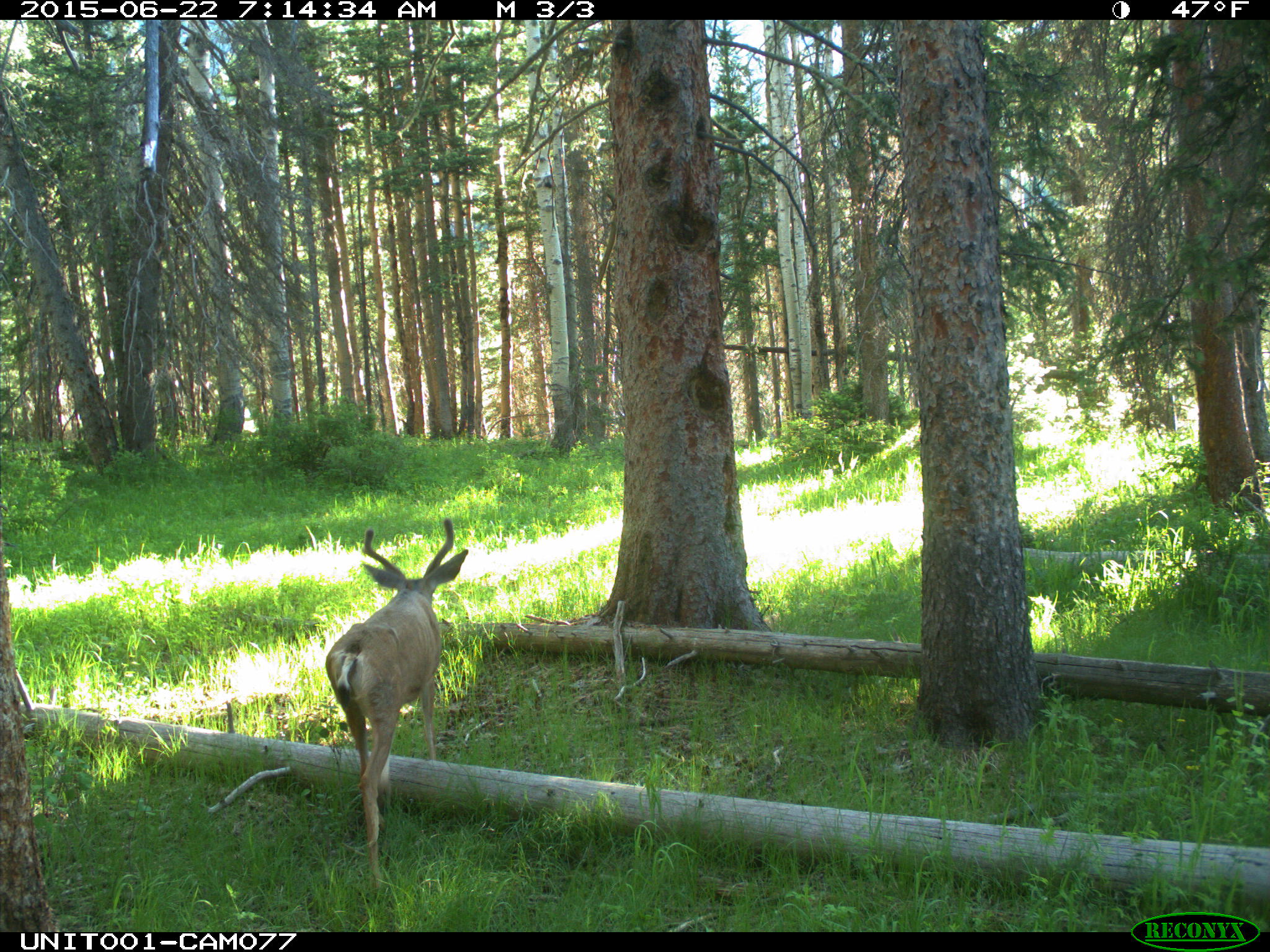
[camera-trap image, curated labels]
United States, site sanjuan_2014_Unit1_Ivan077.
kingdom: Animalia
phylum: Chordata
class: Mammalia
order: Artiodactyla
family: Cervidae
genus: Odocoileus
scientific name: Odocoileus hemionus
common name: mule deer